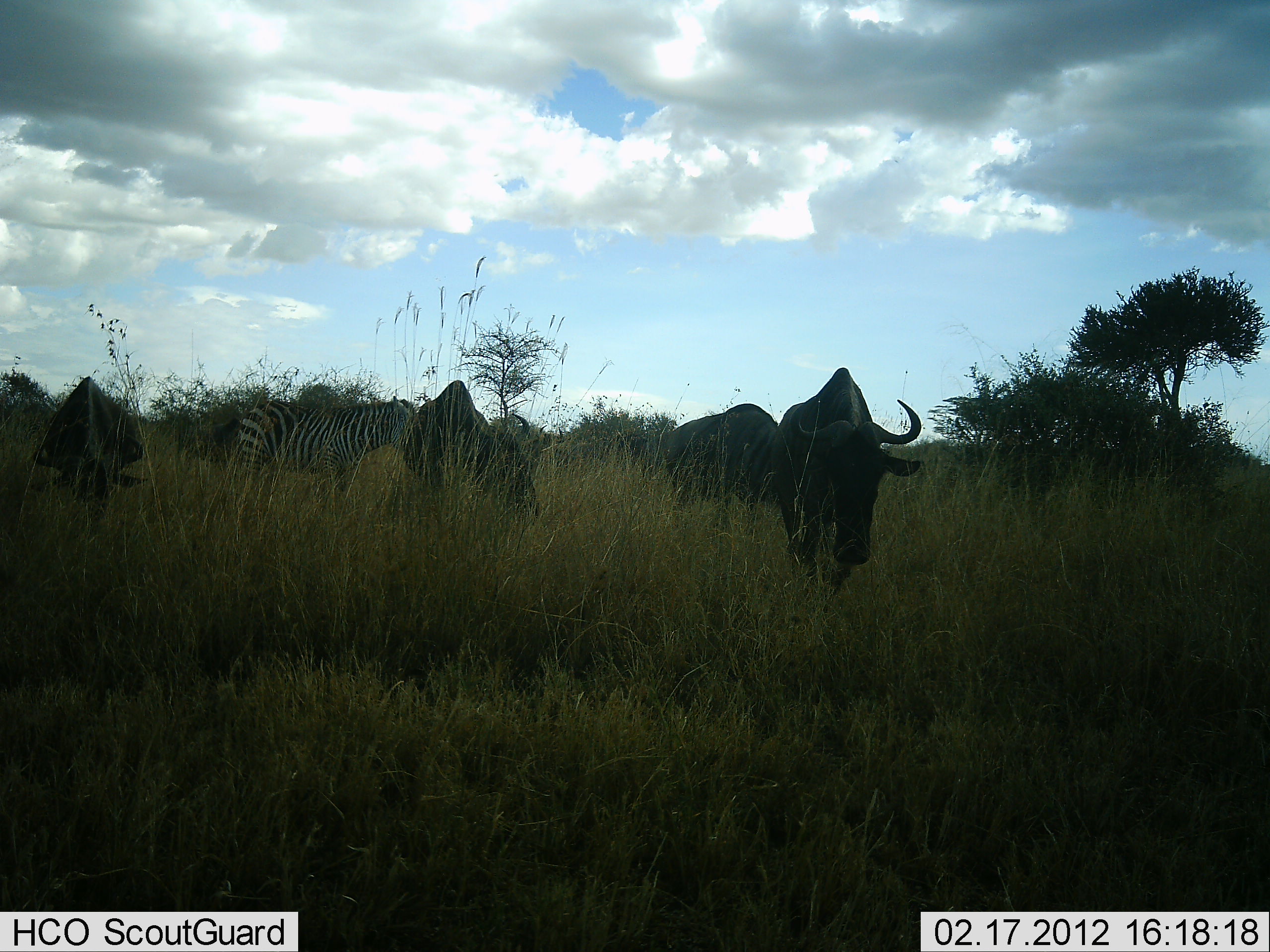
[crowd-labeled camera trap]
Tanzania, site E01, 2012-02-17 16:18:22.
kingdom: Animalia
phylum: Chordata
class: Mammalia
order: Artiodactyla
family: Bovidae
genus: Connochaetes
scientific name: Connochaetes taurinus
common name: blue wildebeest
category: wildebeest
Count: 4.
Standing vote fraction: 35%.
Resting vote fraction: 0%.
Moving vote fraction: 31%.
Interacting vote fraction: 0%.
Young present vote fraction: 0%.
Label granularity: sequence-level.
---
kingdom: Animalia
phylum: Chordata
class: Mammalia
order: Perissodactyla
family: Equidae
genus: Equus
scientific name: Equus quagga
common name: plains zebra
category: zebra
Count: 1.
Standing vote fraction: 83%.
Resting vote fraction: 0%.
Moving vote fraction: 12%.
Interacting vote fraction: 0%.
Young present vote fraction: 0%.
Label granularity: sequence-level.